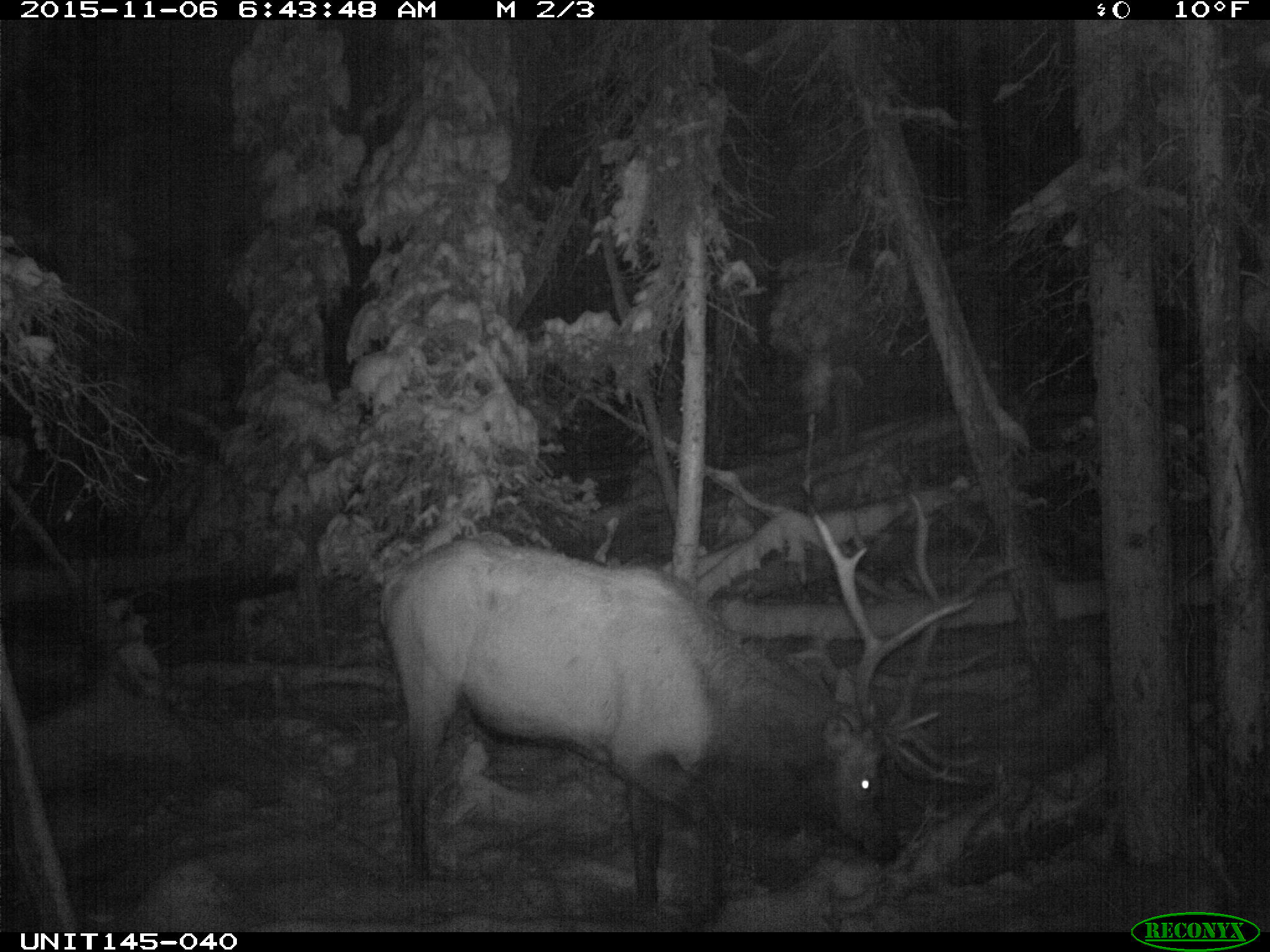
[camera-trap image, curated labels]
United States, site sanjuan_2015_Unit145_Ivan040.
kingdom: Animalia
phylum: Chordata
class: Mammalia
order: Artiodactyla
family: Cervidae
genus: Cervus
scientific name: Cervus elaphus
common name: red deer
Cervus elaphus (red deer).